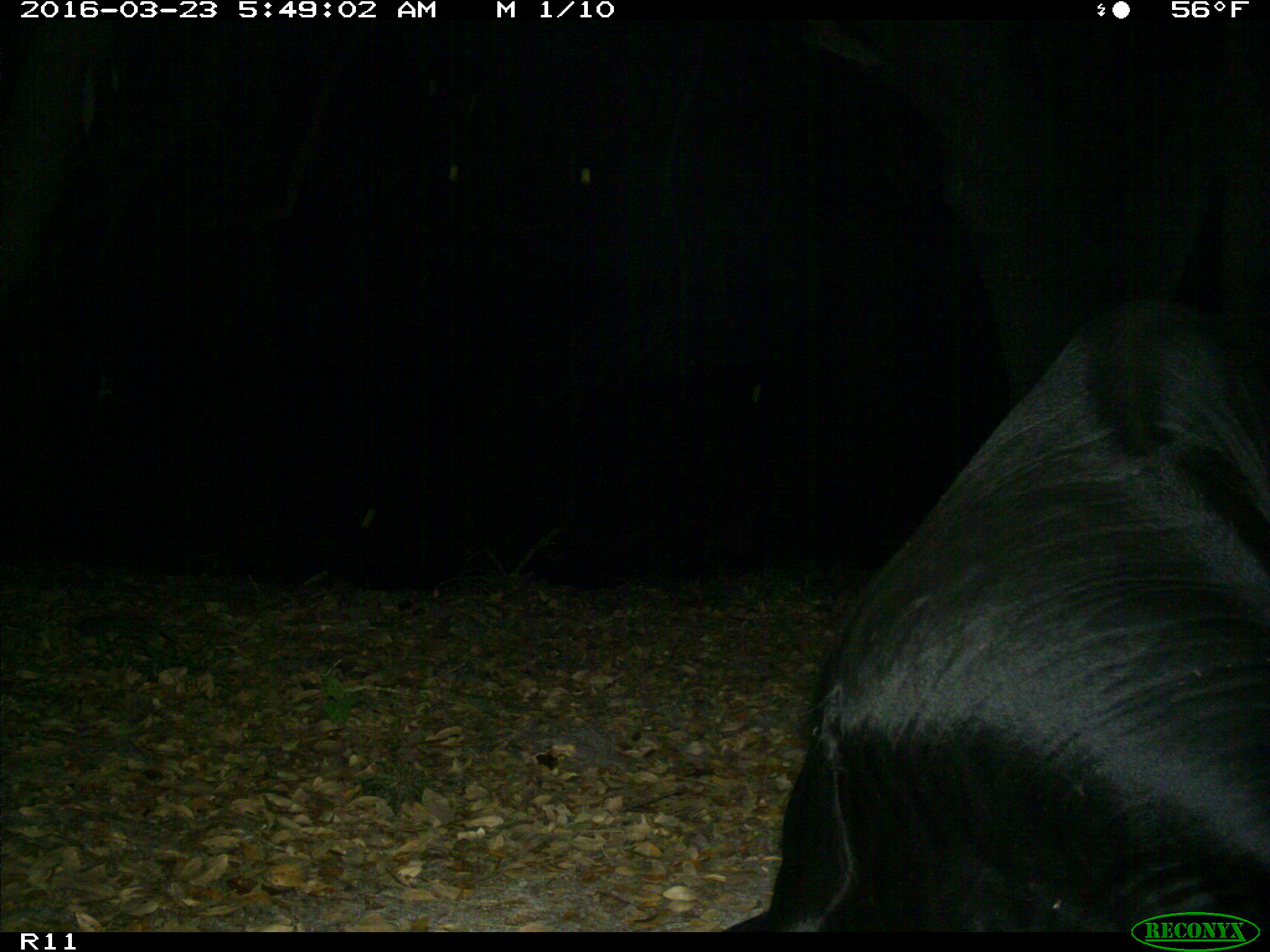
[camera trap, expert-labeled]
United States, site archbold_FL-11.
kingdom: Animalia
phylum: Chordata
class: Mammalia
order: Artiodactyla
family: Bovidae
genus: Bos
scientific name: Bos taurus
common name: domestic cow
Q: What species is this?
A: Bos taurus (domestic cow).